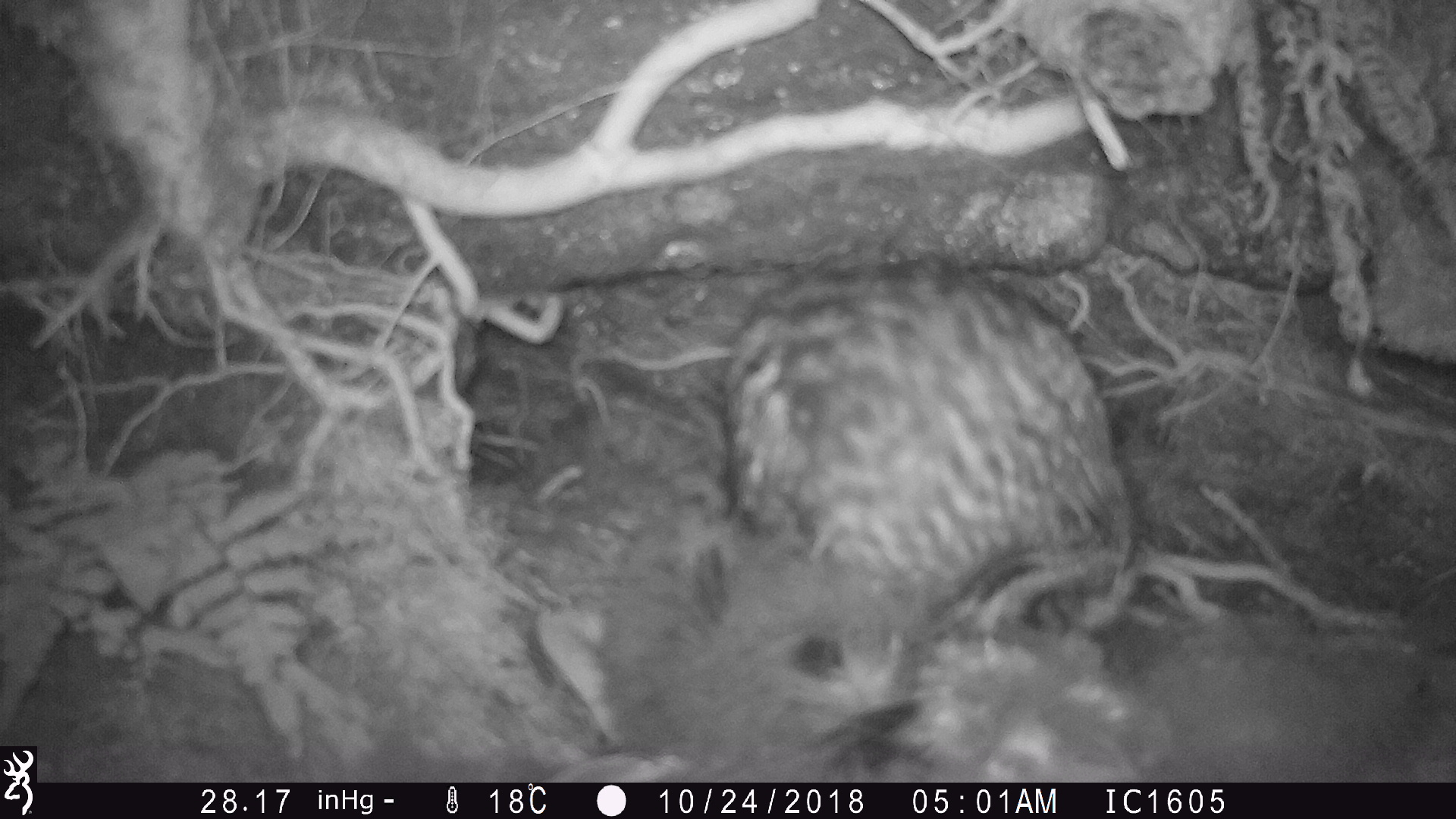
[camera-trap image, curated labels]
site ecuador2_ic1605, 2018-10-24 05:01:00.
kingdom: Animalia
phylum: Chordata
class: Aves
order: Strigiformes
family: Strigidae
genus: Asio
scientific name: Asio flammeus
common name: short-eared owl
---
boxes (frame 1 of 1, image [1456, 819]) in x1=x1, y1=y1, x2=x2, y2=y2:
short-eared owl: x1=711, y1=255, x2=1176, y2=733